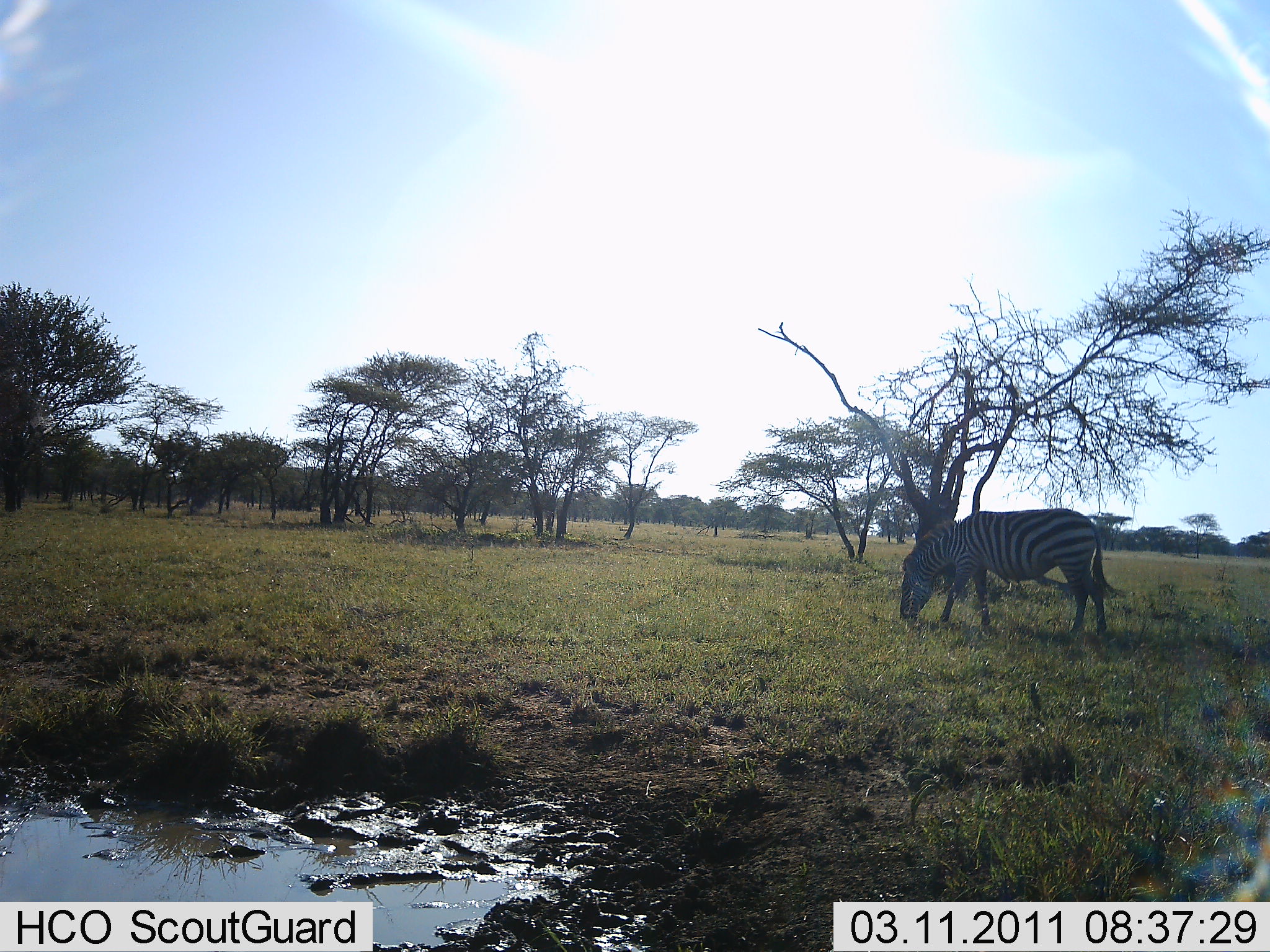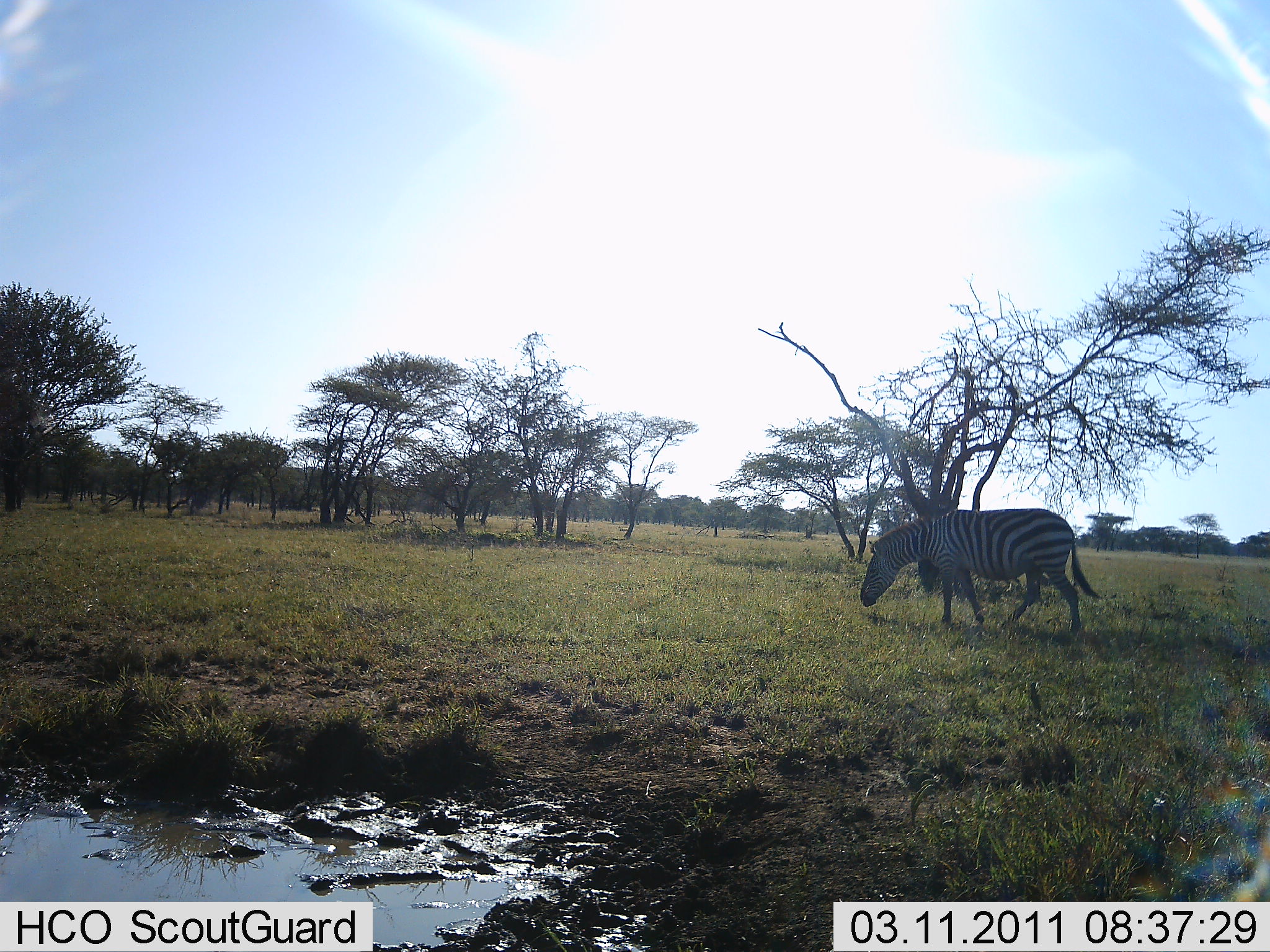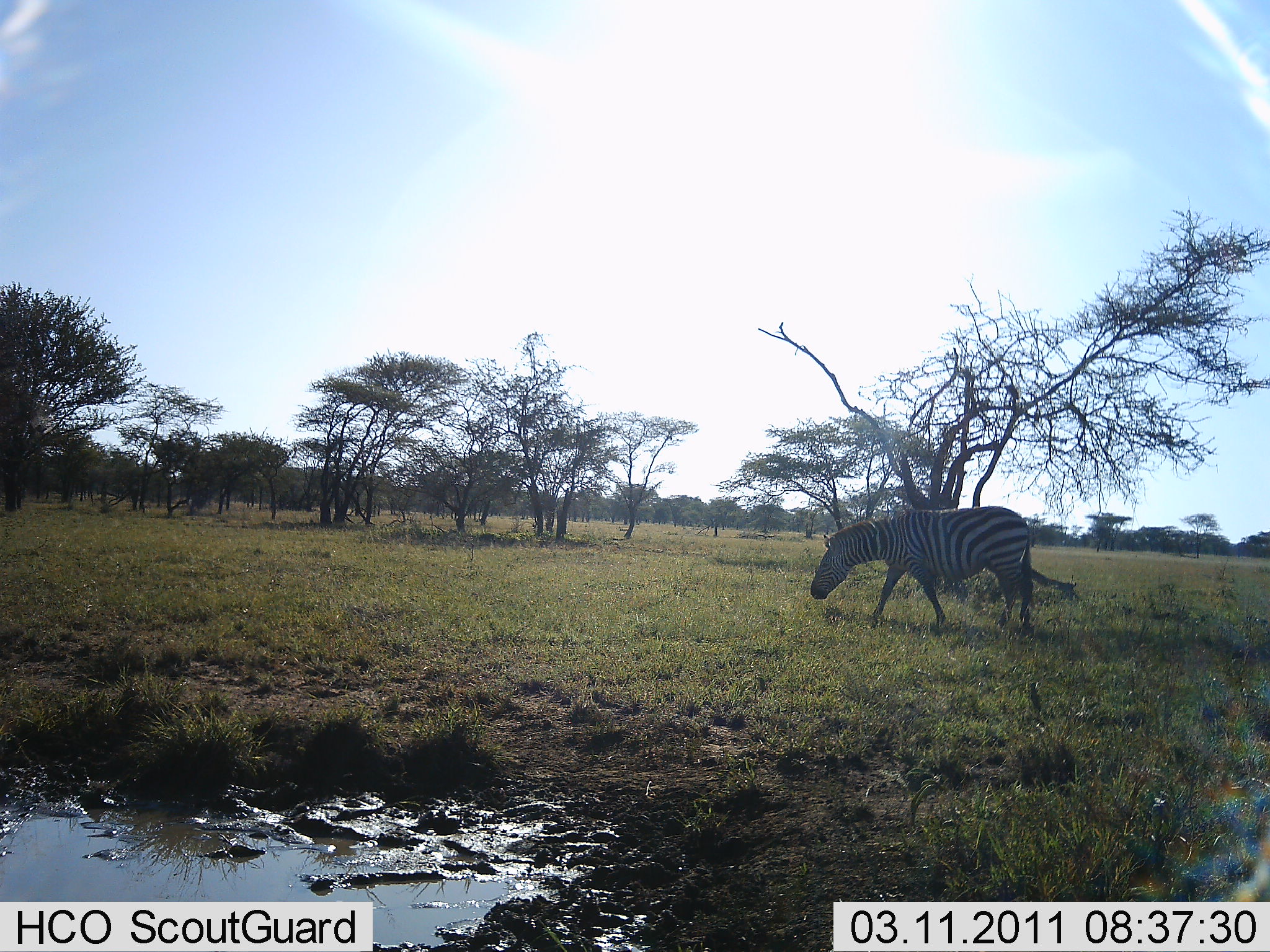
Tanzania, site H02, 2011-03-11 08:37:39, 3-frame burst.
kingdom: Animalia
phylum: Chordata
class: Mammalia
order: Perissodactyla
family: Equidae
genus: Equus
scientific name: Equus quagga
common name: plains zebra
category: zebra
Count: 1.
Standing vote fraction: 0%.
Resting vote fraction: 0%.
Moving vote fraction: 92%.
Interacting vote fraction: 0%.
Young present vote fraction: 0%.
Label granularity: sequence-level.